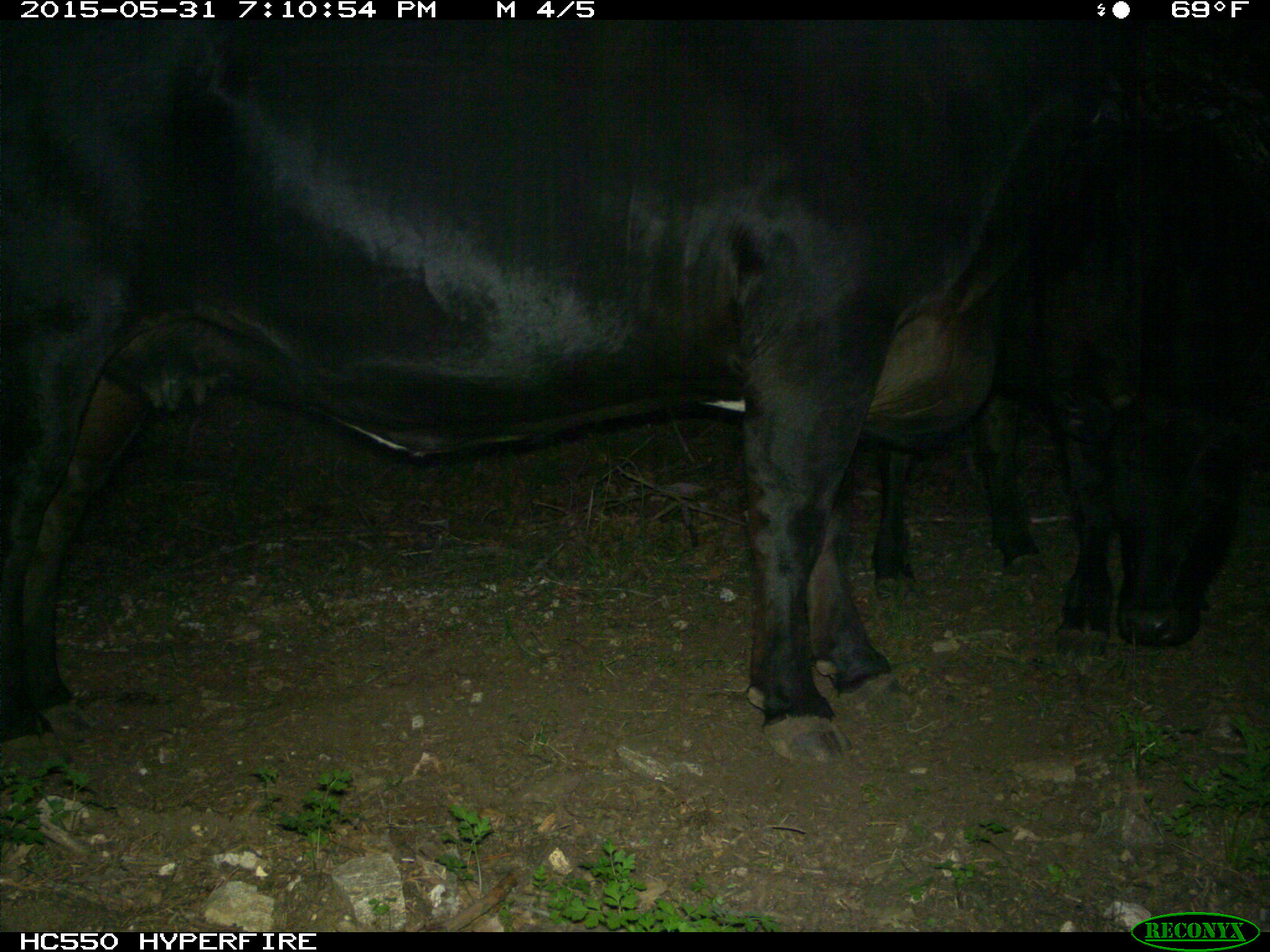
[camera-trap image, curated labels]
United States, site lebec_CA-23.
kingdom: Animalia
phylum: Chordata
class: Mammalia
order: Artiodactyla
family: Bovidae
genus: Bos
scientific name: Bos taurus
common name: domestic cow